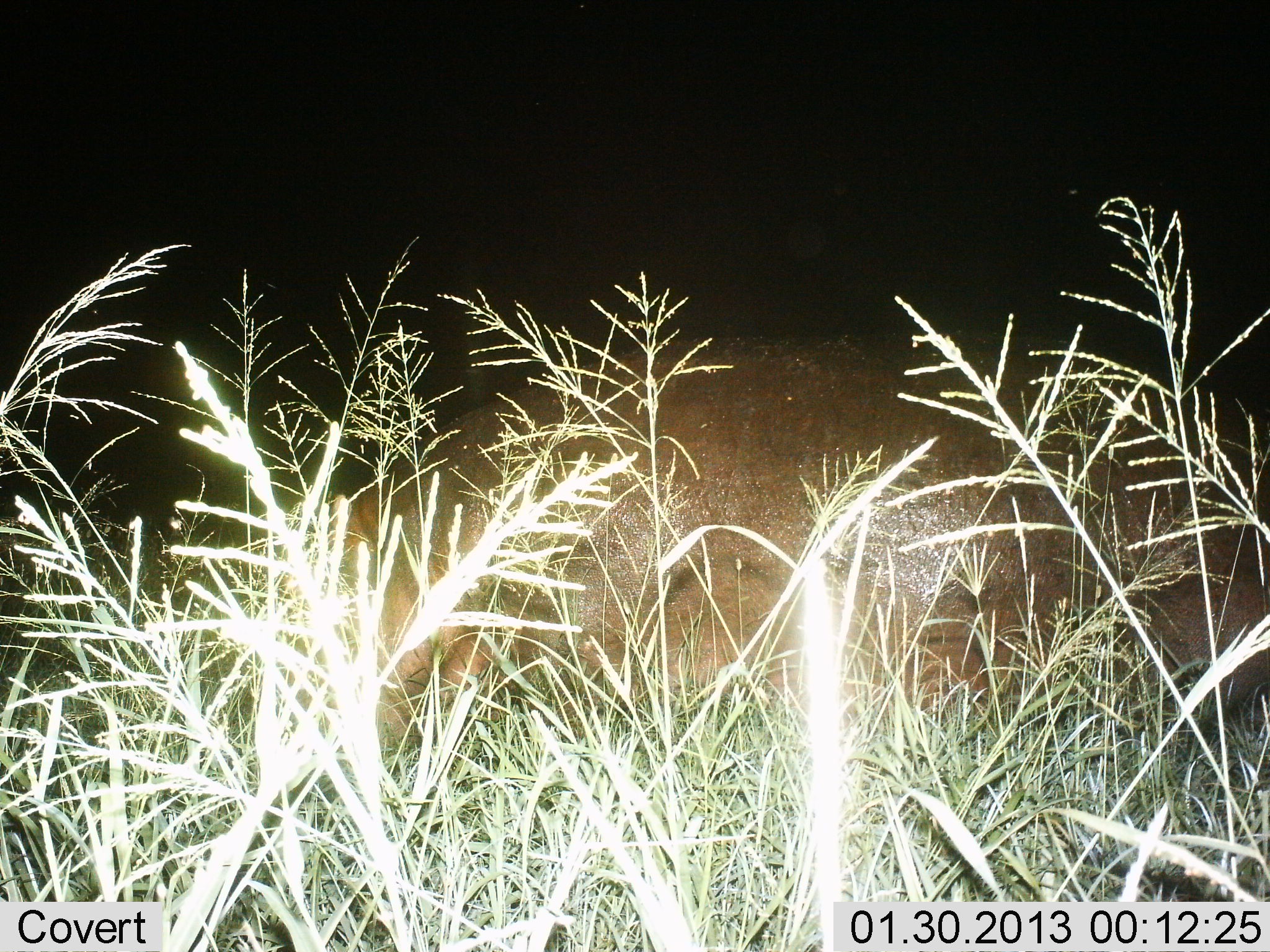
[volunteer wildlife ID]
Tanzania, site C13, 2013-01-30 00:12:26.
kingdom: Animalia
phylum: Chordata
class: Mammalia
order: Artiodactyla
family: Hippopotamidae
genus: Hippopotamus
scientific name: Hippopotamus amphibius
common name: hippopotamus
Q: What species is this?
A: Hippopotamus (Hippopotamus amphibius).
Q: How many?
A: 1.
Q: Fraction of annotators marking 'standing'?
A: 35%.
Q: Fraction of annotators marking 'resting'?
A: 16%.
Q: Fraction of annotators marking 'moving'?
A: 32%.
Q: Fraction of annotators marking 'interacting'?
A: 0%.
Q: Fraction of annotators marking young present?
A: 0%.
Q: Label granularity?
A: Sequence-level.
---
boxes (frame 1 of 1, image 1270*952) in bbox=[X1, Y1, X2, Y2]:
animal: bbox=[234, 336, 1269, 754]